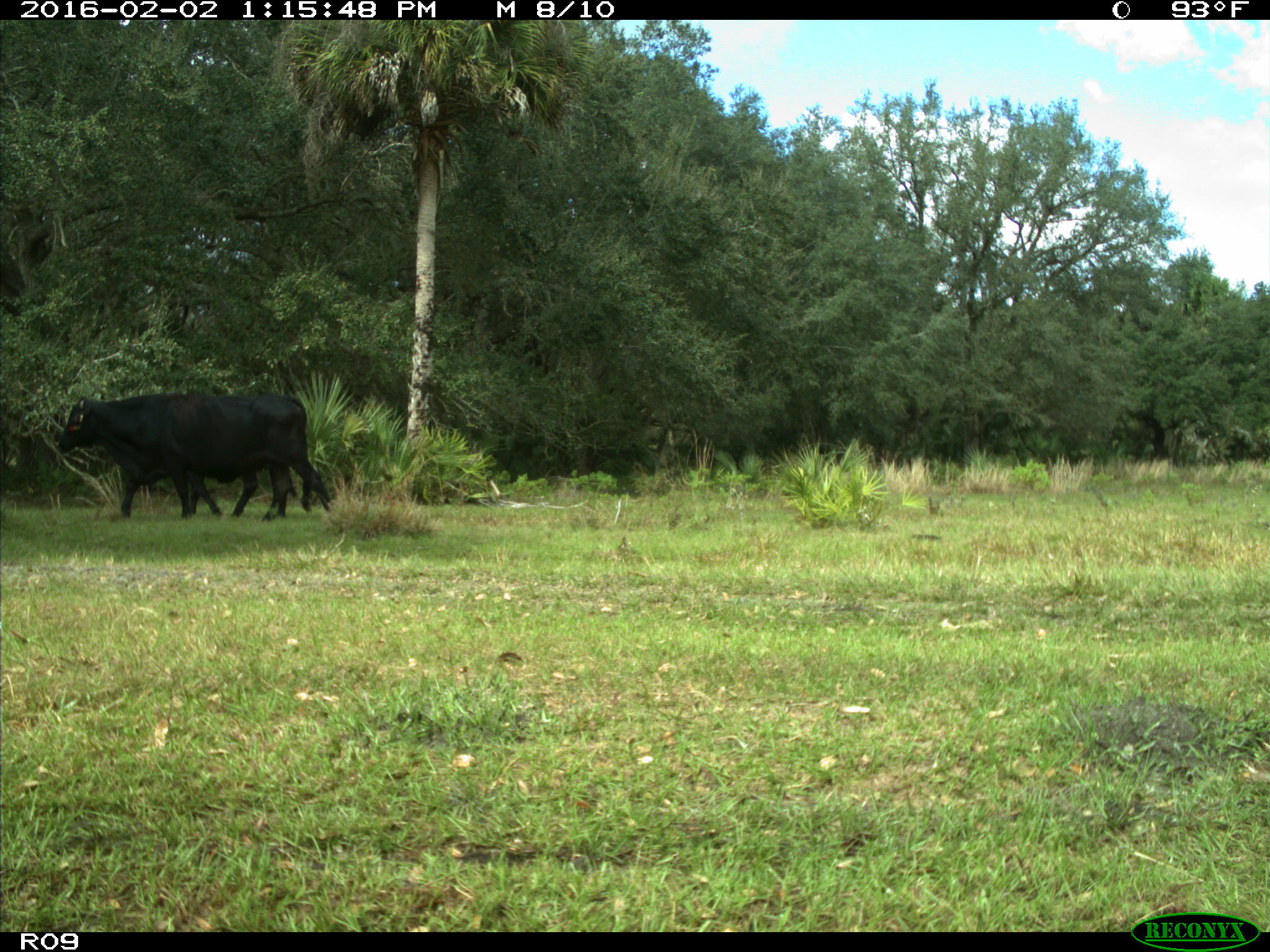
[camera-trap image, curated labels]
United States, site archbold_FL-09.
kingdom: Animalia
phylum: Chordata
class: Mammalia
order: Artiodactyla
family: Bovidae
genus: Bos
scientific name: Bos taurus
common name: domestic cow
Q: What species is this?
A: Bos taurus (domestic cow).